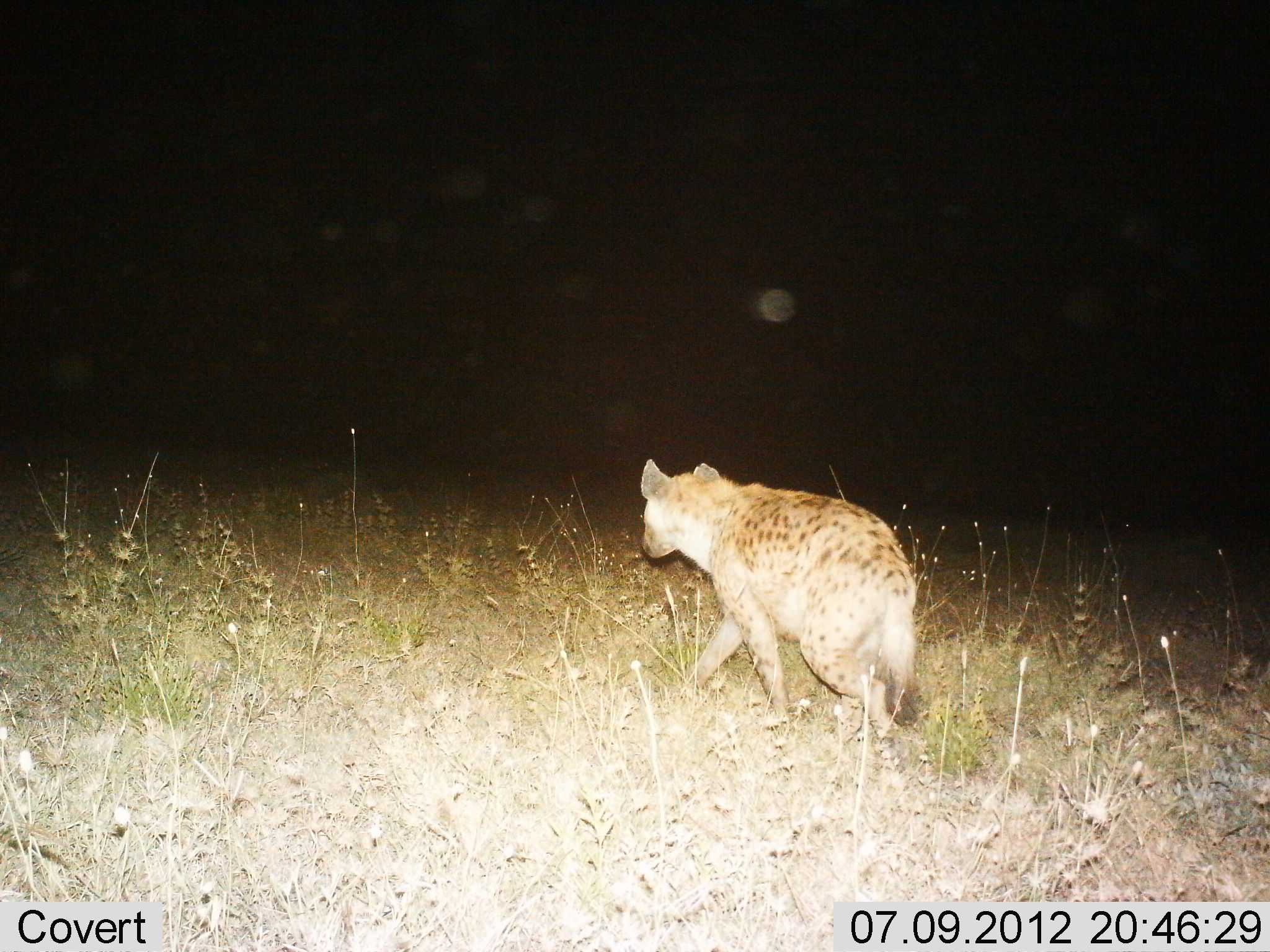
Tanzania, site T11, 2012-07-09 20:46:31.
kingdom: Animalia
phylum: Chordata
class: Mammalia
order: Carnivora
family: Hyaenidae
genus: Crocuta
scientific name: Crocuta crocuta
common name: spotted hyena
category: hyenaspotted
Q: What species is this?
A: Hyenaspotted (spotted hyena) (Crocuta crocuta).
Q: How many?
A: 1.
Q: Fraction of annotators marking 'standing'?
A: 0%.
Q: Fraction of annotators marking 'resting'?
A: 0%.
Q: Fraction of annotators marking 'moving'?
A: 100%.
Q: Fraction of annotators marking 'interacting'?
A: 0%.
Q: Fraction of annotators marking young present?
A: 0%.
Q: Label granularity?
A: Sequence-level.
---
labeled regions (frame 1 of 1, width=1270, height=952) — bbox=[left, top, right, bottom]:
animal: bbox=[642, 458, 919, 741]